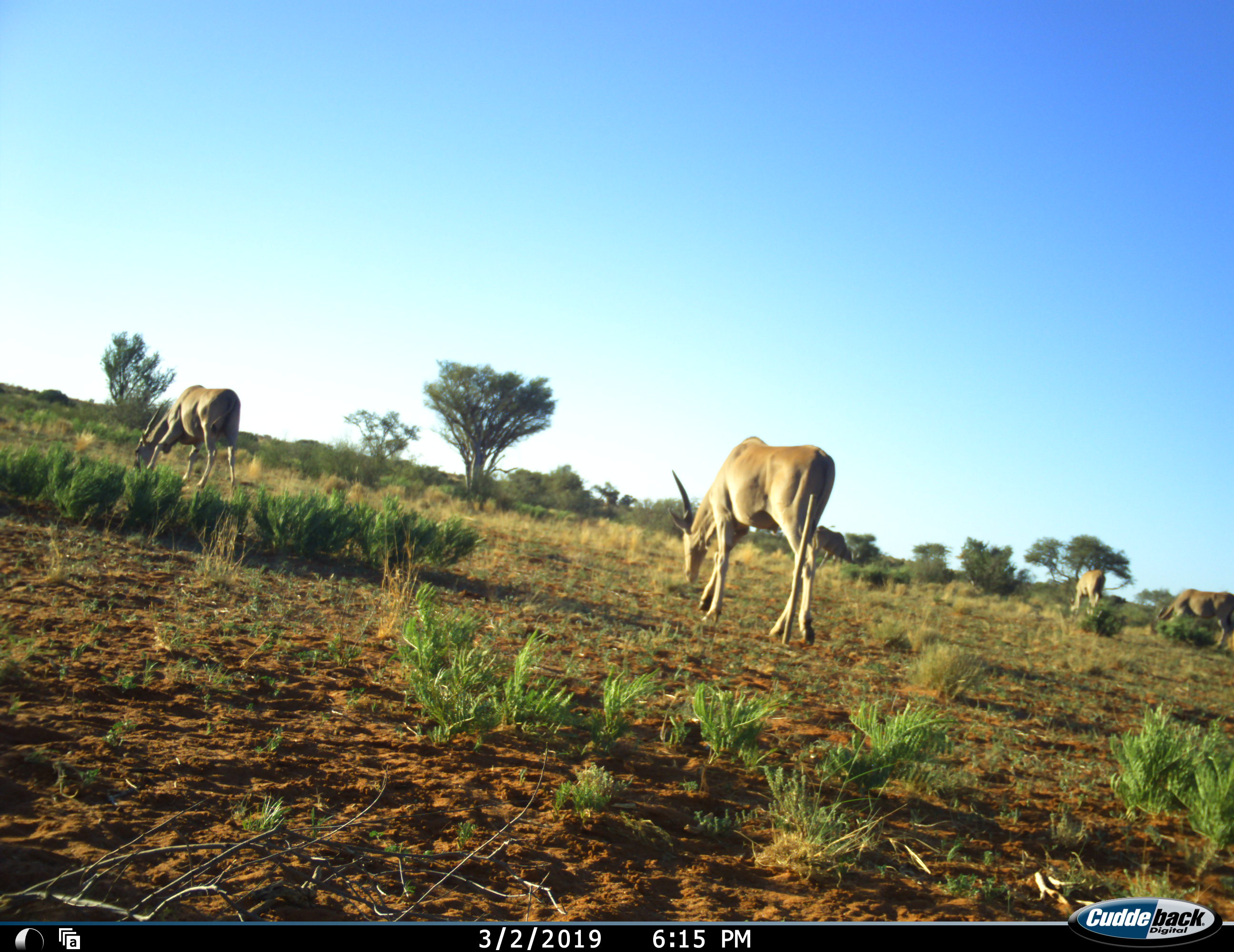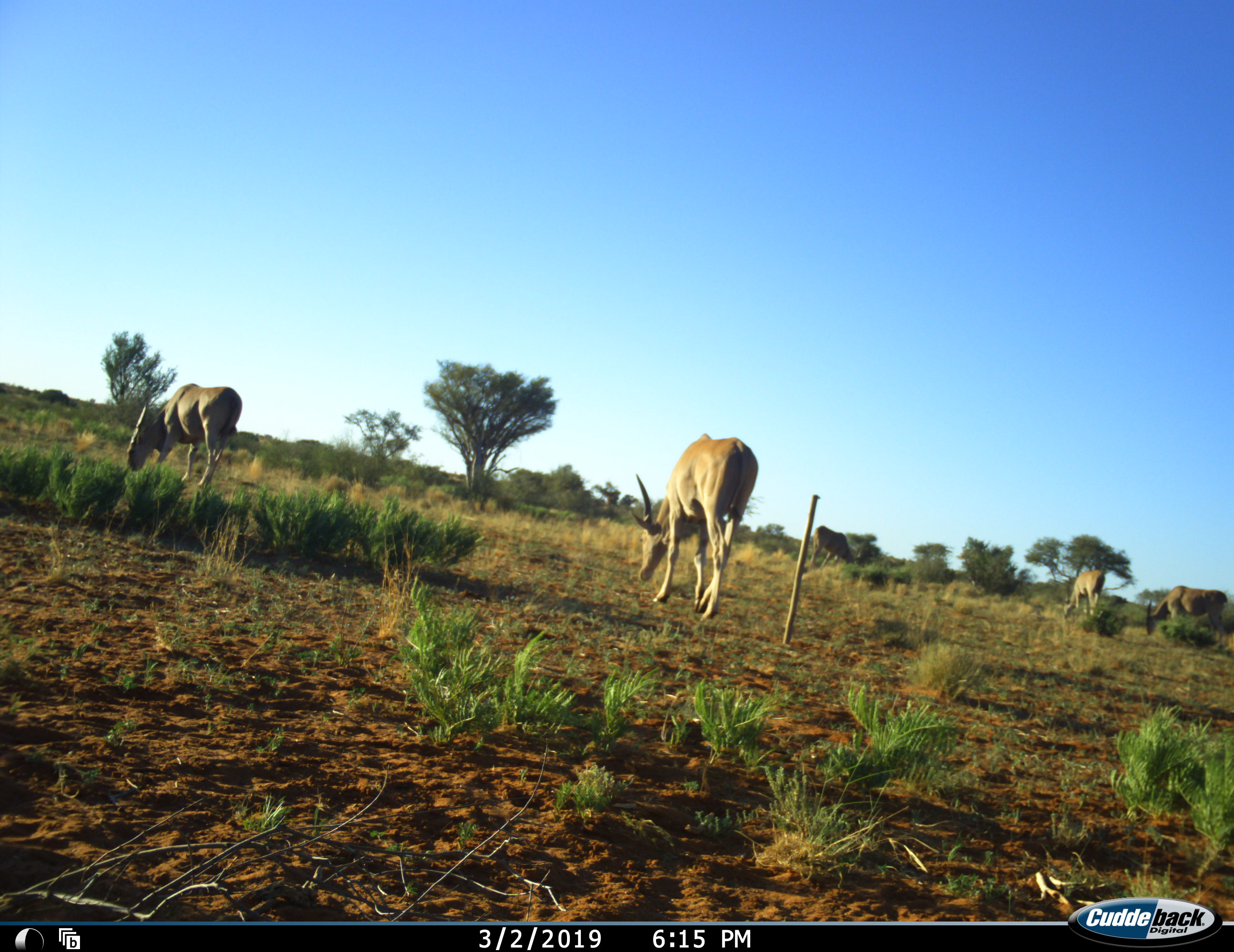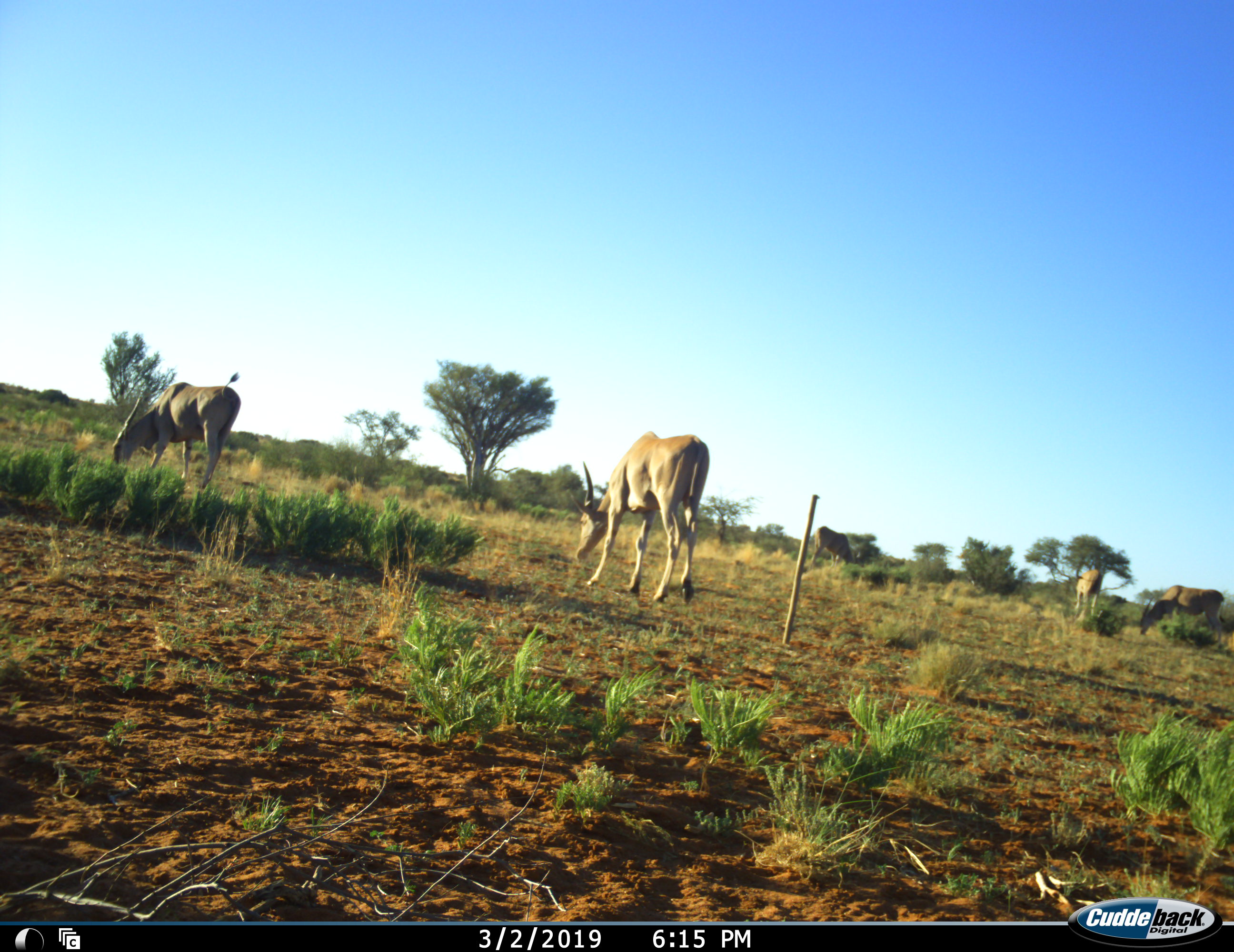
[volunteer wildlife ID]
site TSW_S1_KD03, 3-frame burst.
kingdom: Animalia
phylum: Chordata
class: Mammalia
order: Artiodactyla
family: Bovidae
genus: Tragelaphus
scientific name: Tragelaphus oryx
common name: eland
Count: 5.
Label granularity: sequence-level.